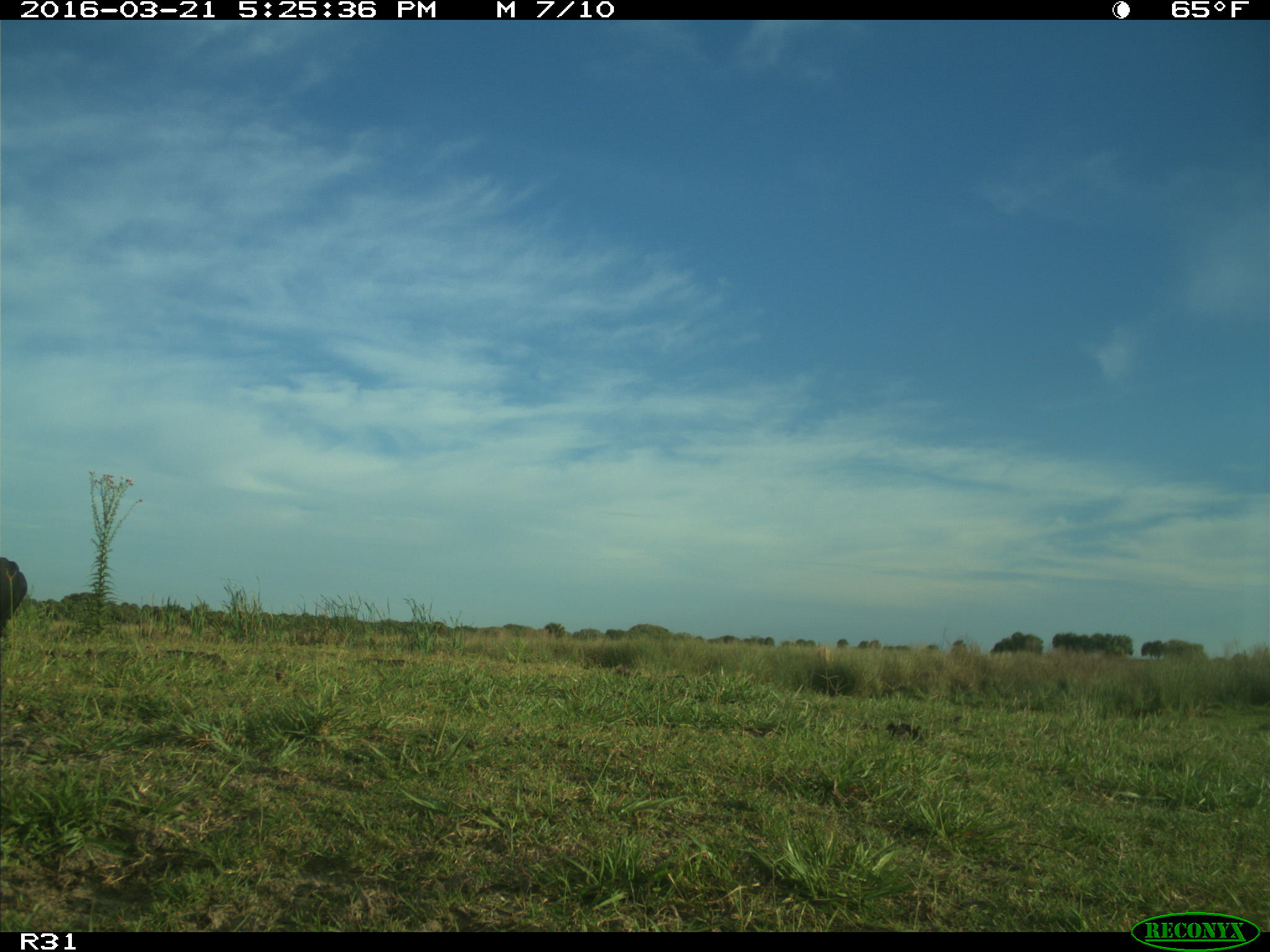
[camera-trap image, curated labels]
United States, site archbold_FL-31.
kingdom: Animalia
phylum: Chordata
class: Mammalia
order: Artiodactyla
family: Bovidae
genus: Bos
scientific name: Bos taurus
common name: domestic cow